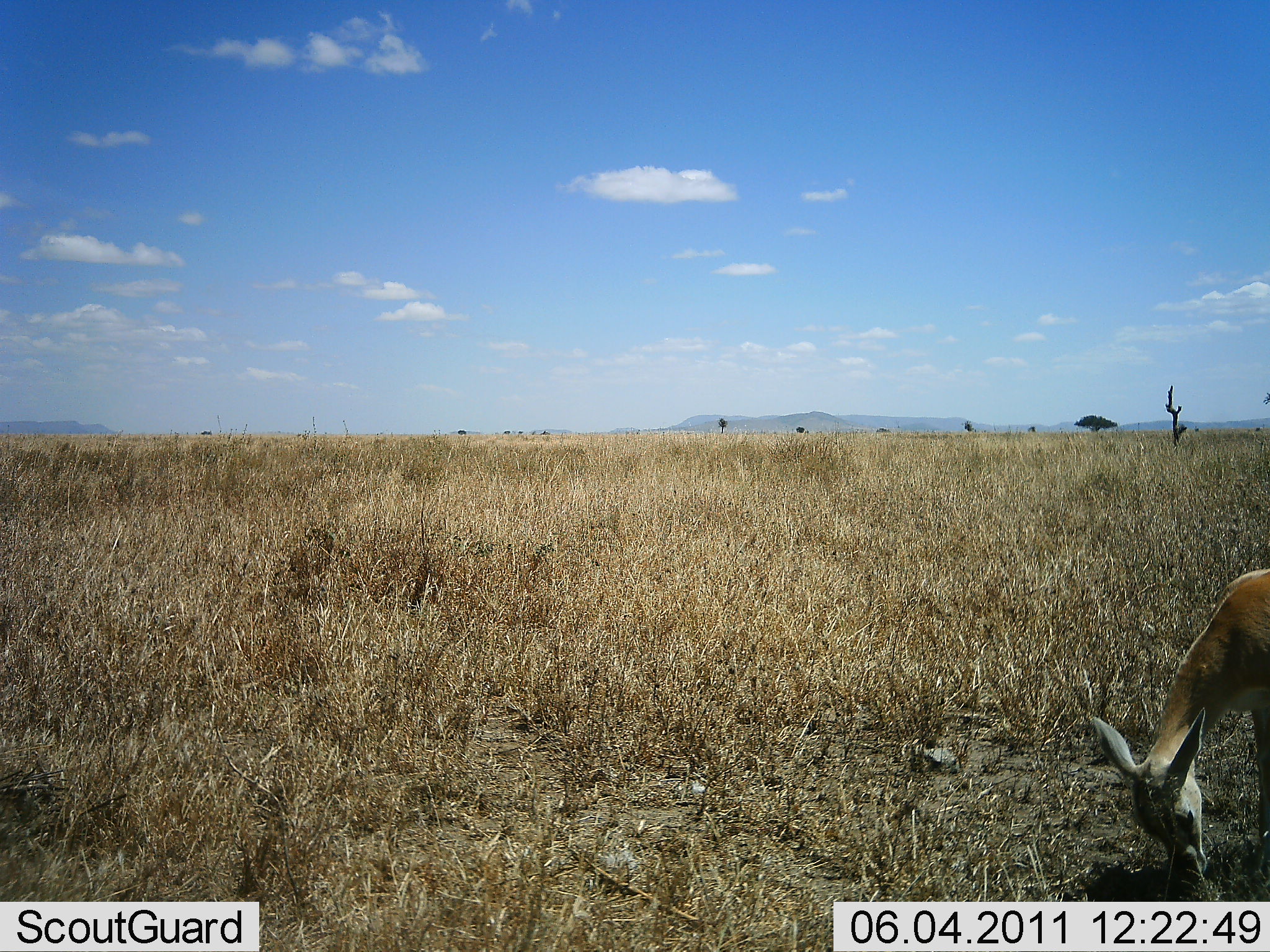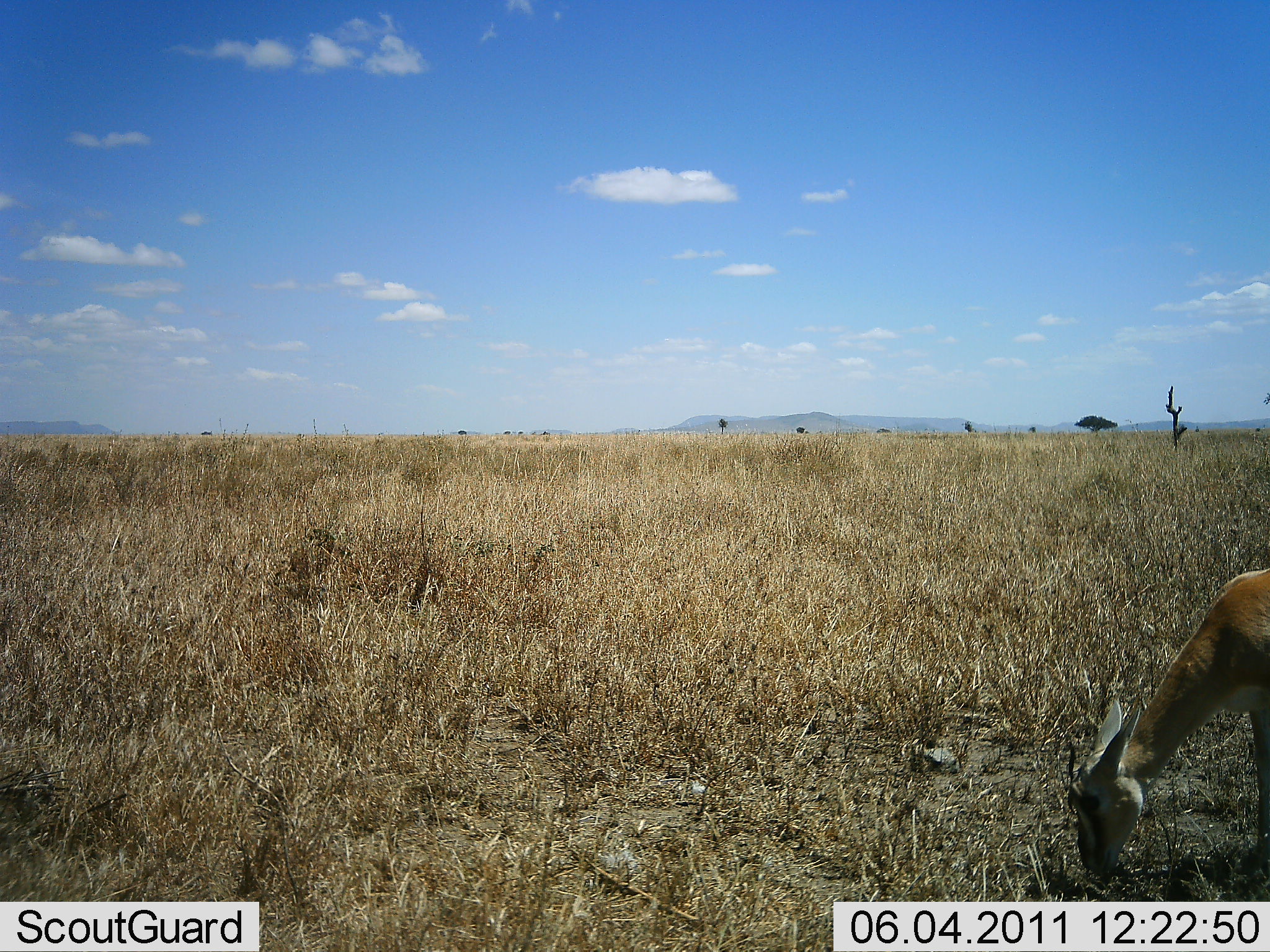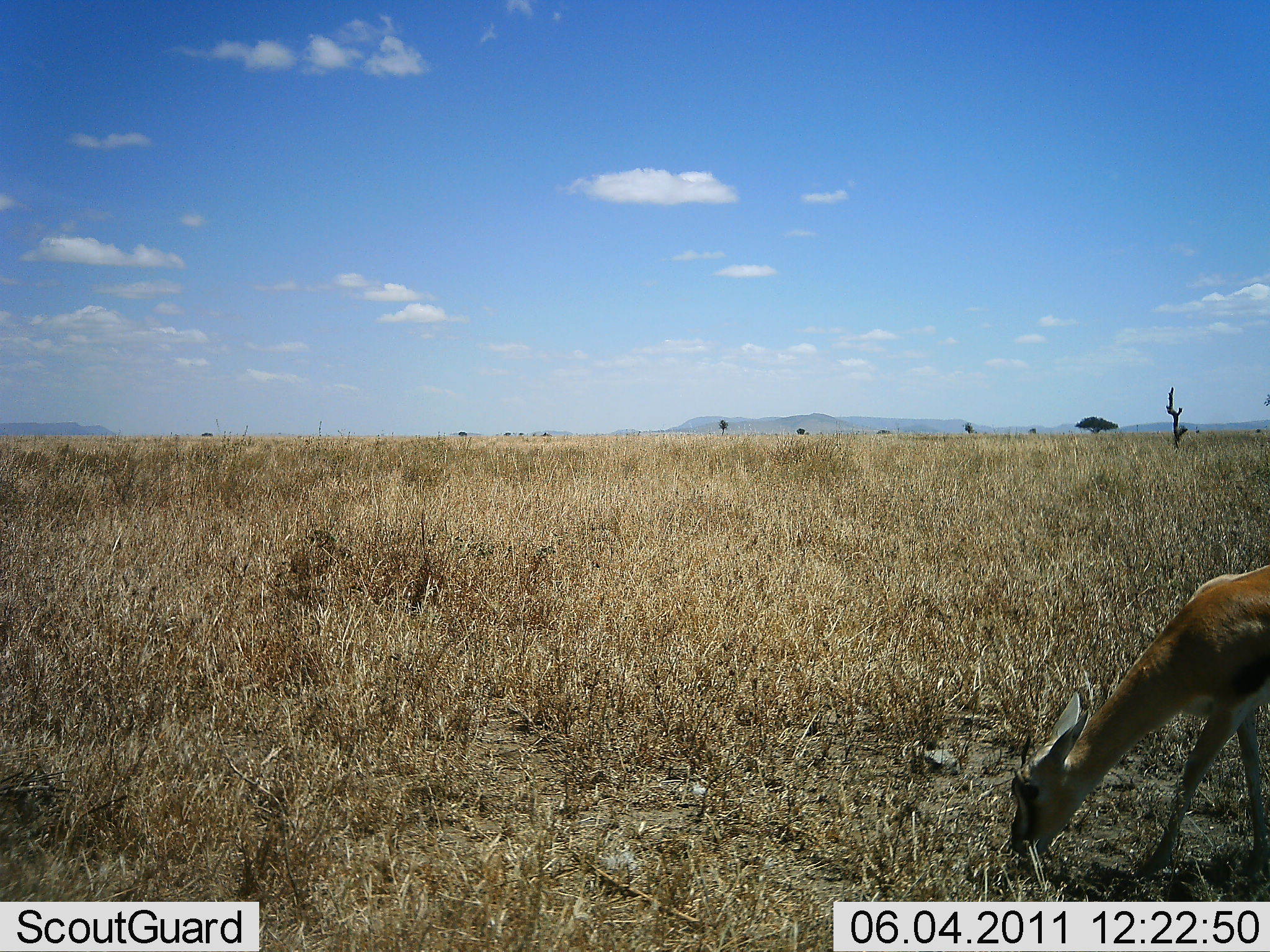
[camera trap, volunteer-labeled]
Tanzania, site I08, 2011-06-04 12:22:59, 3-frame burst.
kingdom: Animalia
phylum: Chordata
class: Mammalia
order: Artiodactyla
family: Bovidae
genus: Eudorcas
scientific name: Eudorcas thomsonii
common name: thomson's gazelle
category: gazellethomsons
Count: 1.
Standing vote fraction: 0%.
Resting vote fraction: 0%.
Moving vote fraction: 0%.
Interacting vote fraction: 0%.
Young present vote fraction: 8%.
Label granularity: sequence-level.